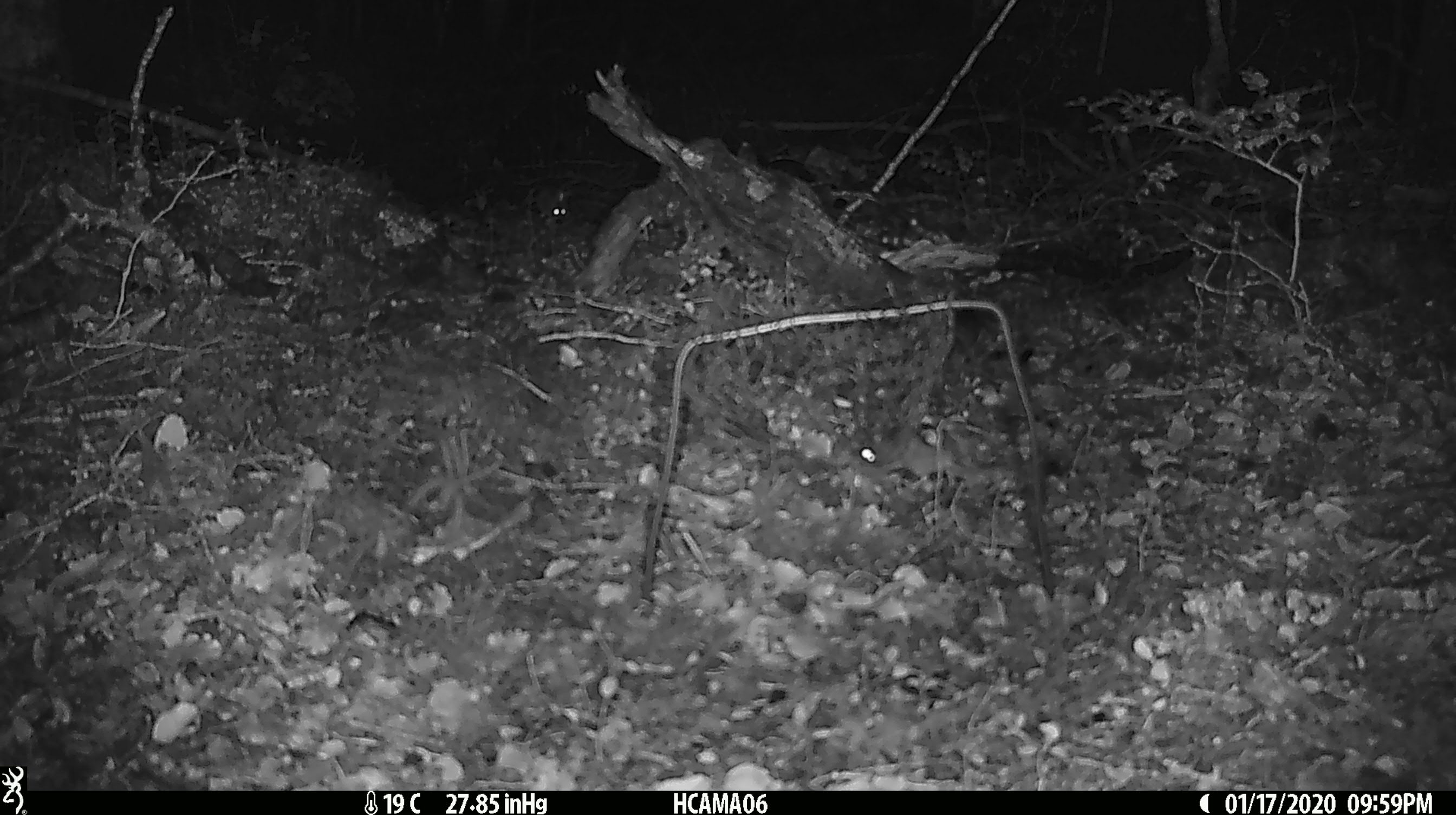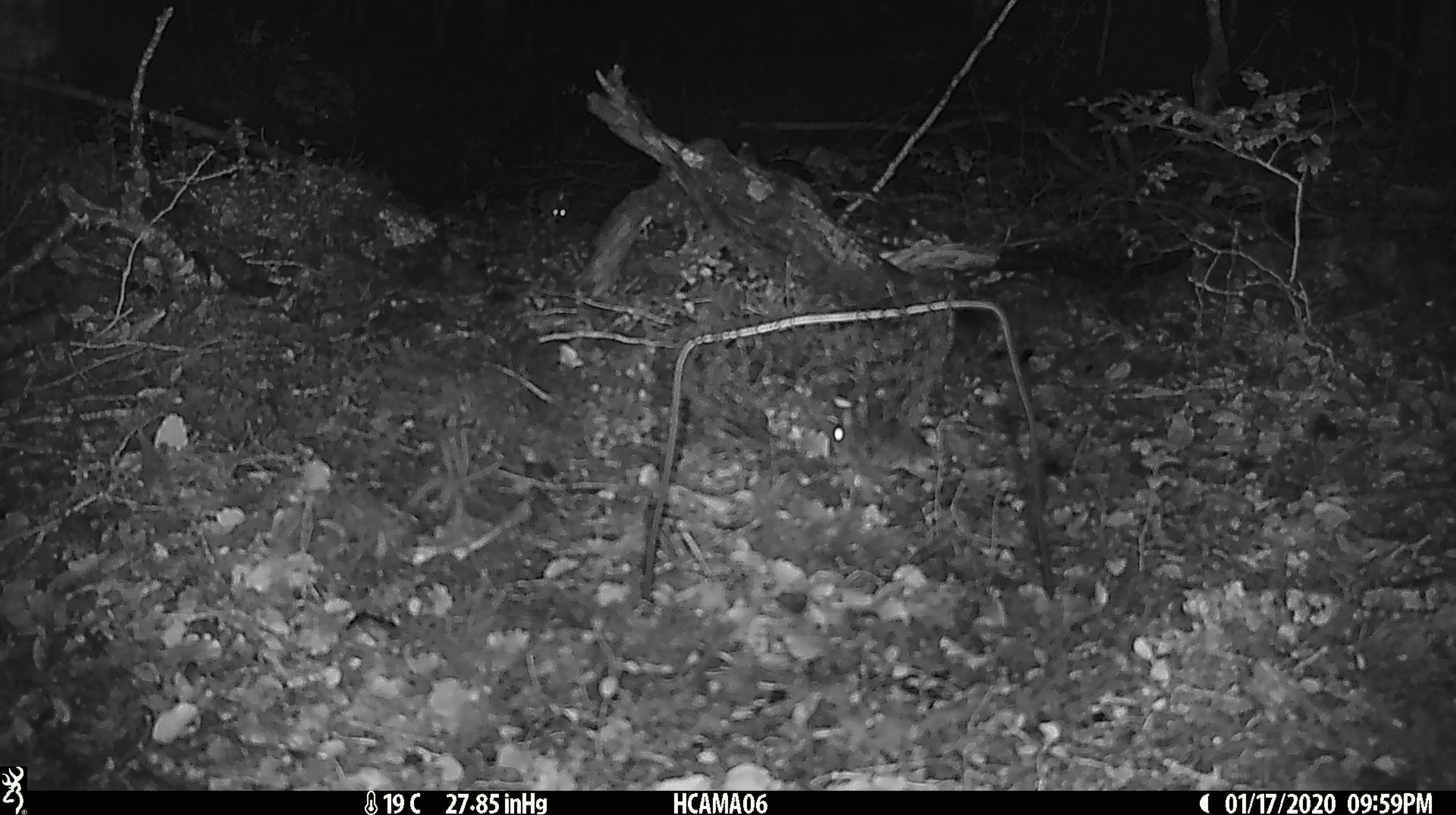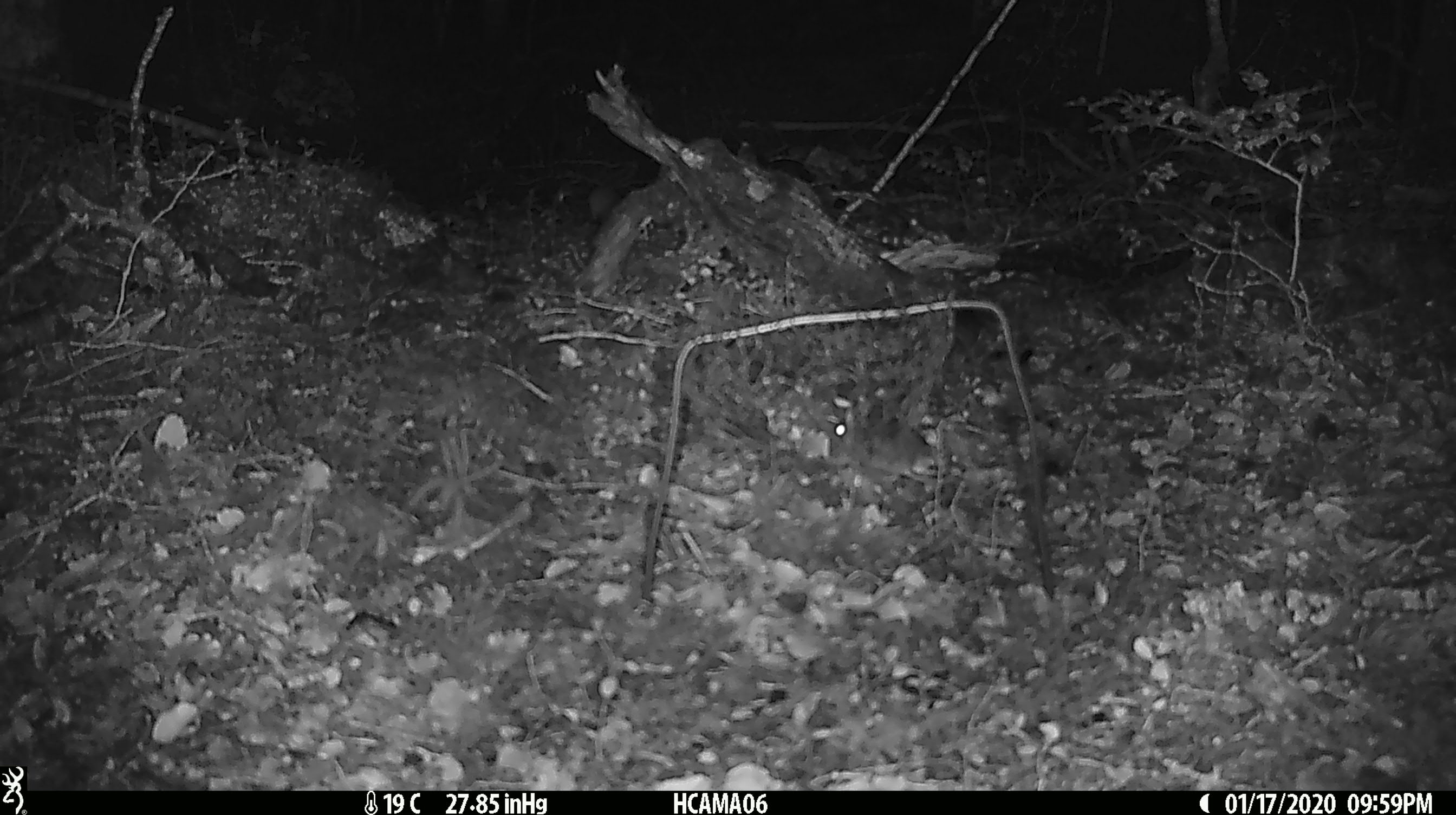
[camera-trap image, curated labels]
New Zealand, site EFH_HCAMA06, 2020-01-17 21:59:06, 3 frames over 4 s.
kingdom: Animalia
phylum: Chordata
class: Mammalia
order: Rodentia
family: Muridae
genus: Mus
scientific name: Mus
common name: mouse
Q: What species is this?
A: Mouse (Mus).